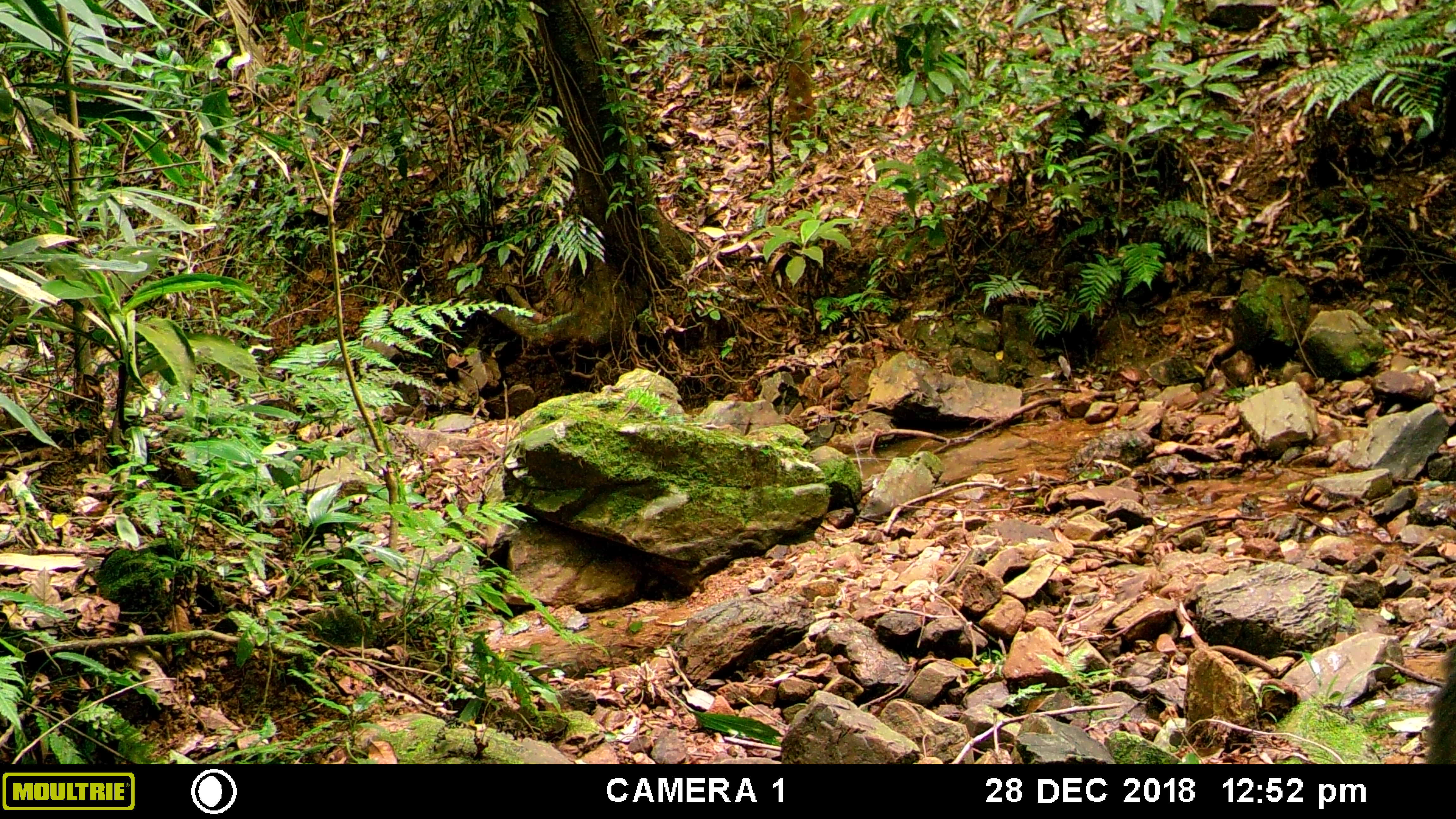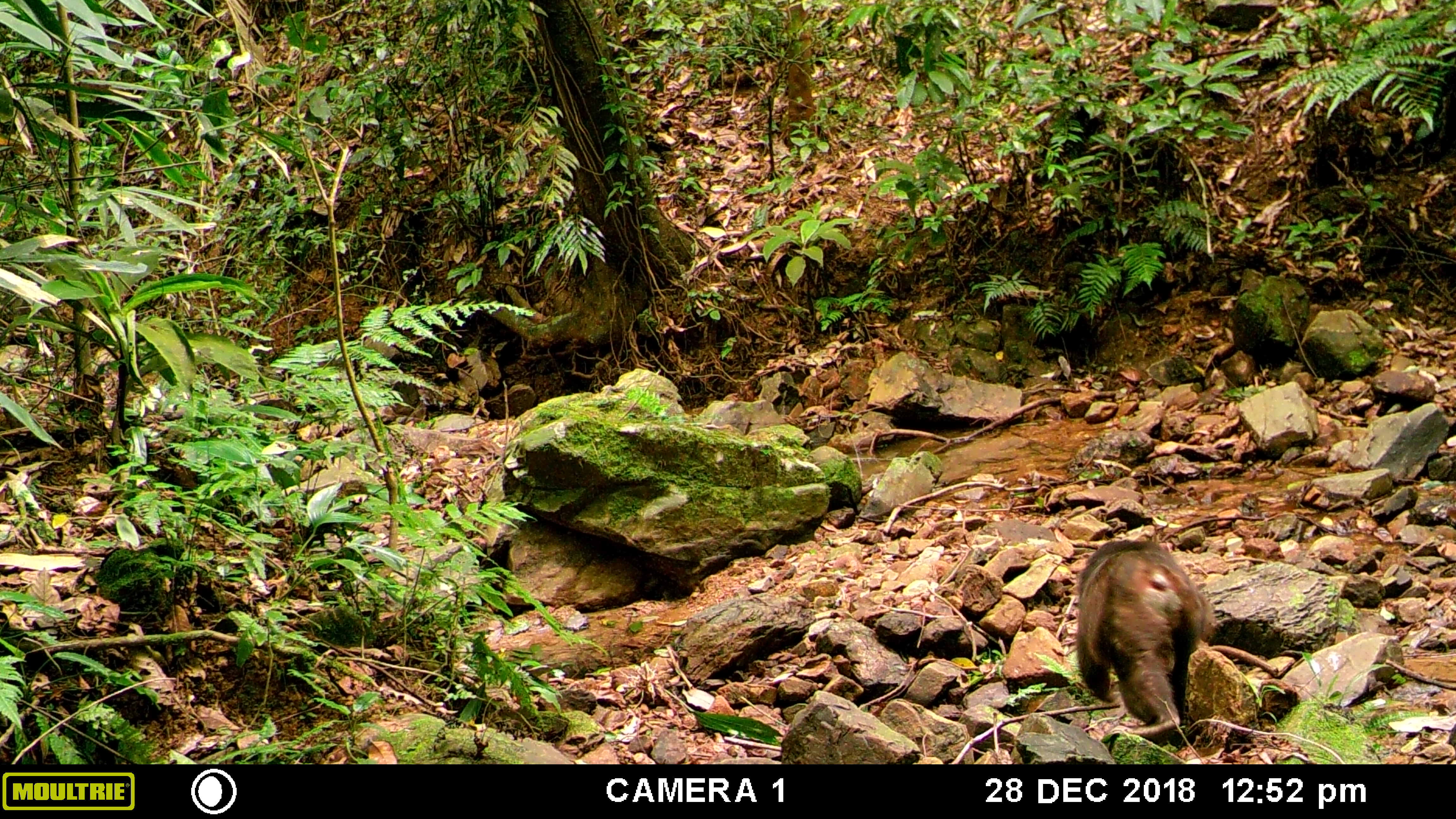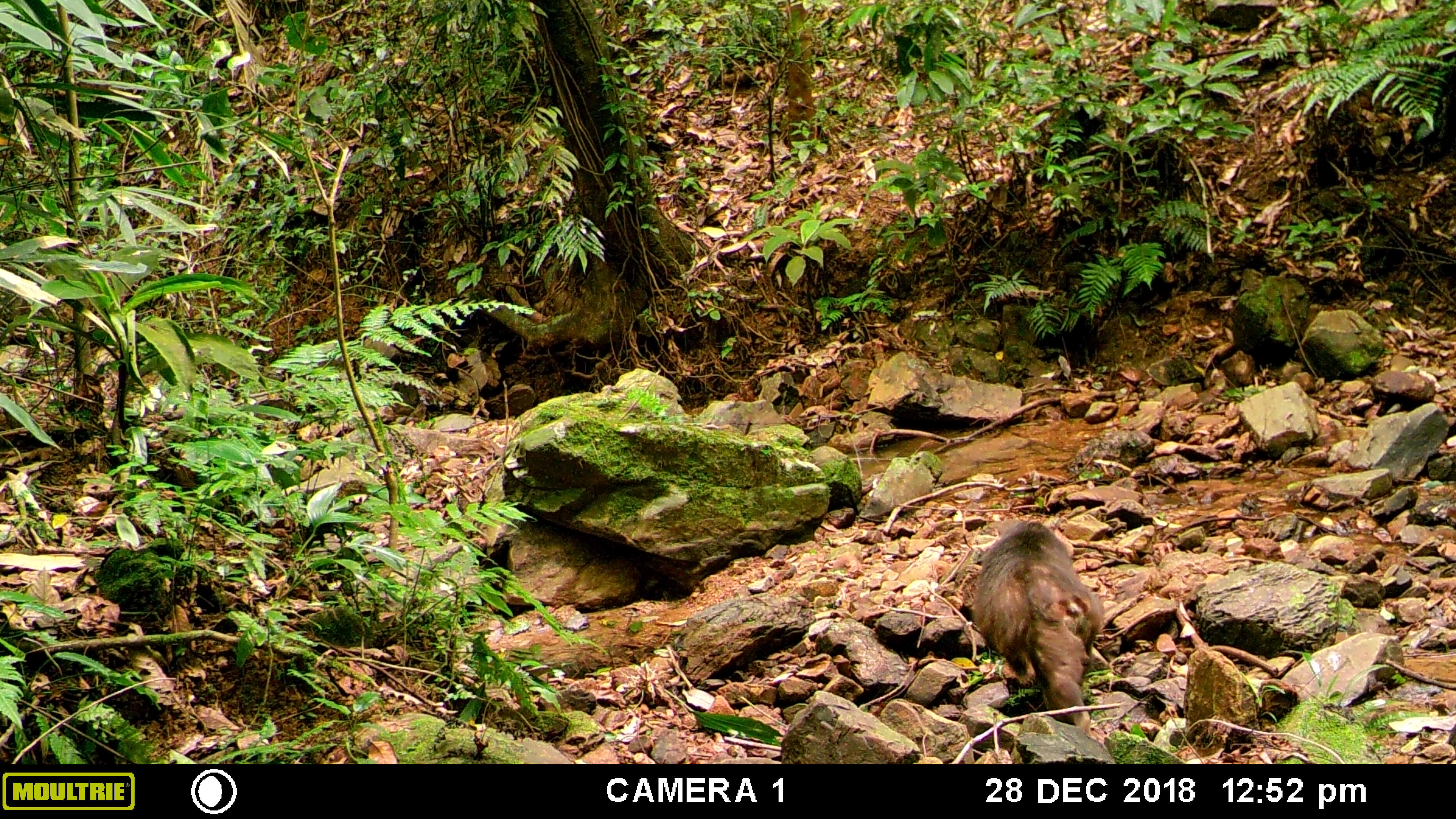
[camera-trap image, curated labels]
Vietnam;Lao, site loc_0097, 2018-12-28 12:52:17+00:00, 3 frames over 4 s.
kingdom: Animalia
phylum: Chordata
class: Mammalia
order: Primates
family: Cercopithecidae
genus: Macaca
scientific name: Macaca arctoides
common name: stump-tailed macaque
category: stump tailed macaque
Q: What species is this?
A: Stump tailed macaque (stump-tailed macaque) (Macaca arctoides).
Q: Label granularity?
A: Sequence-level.